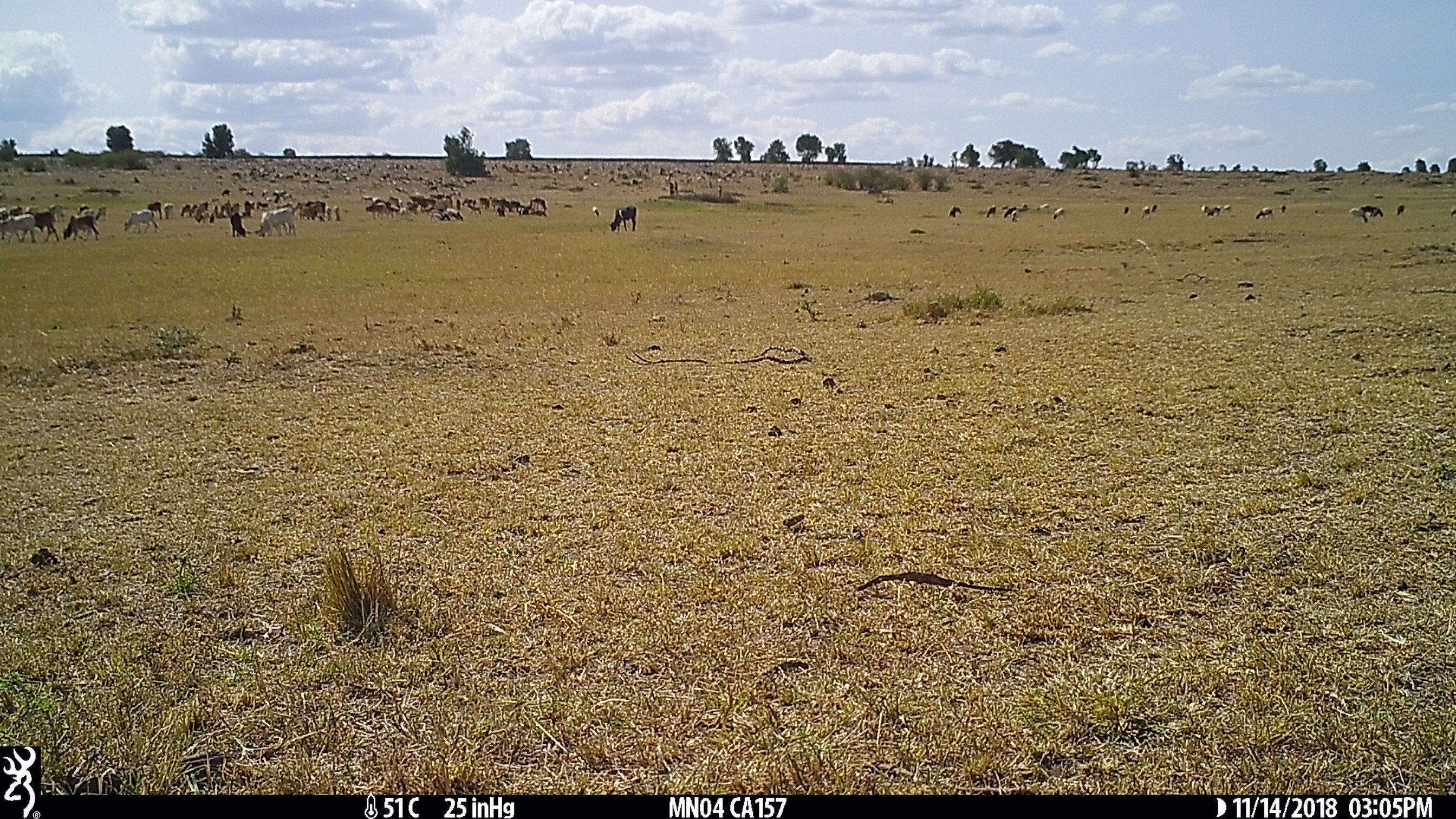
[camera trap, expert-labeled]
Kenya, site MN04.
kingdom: Animalia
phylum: Chordata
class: Mammalia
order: Artiodactyla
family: Bovidae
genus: Bos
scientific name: Bos taurus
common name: cattle